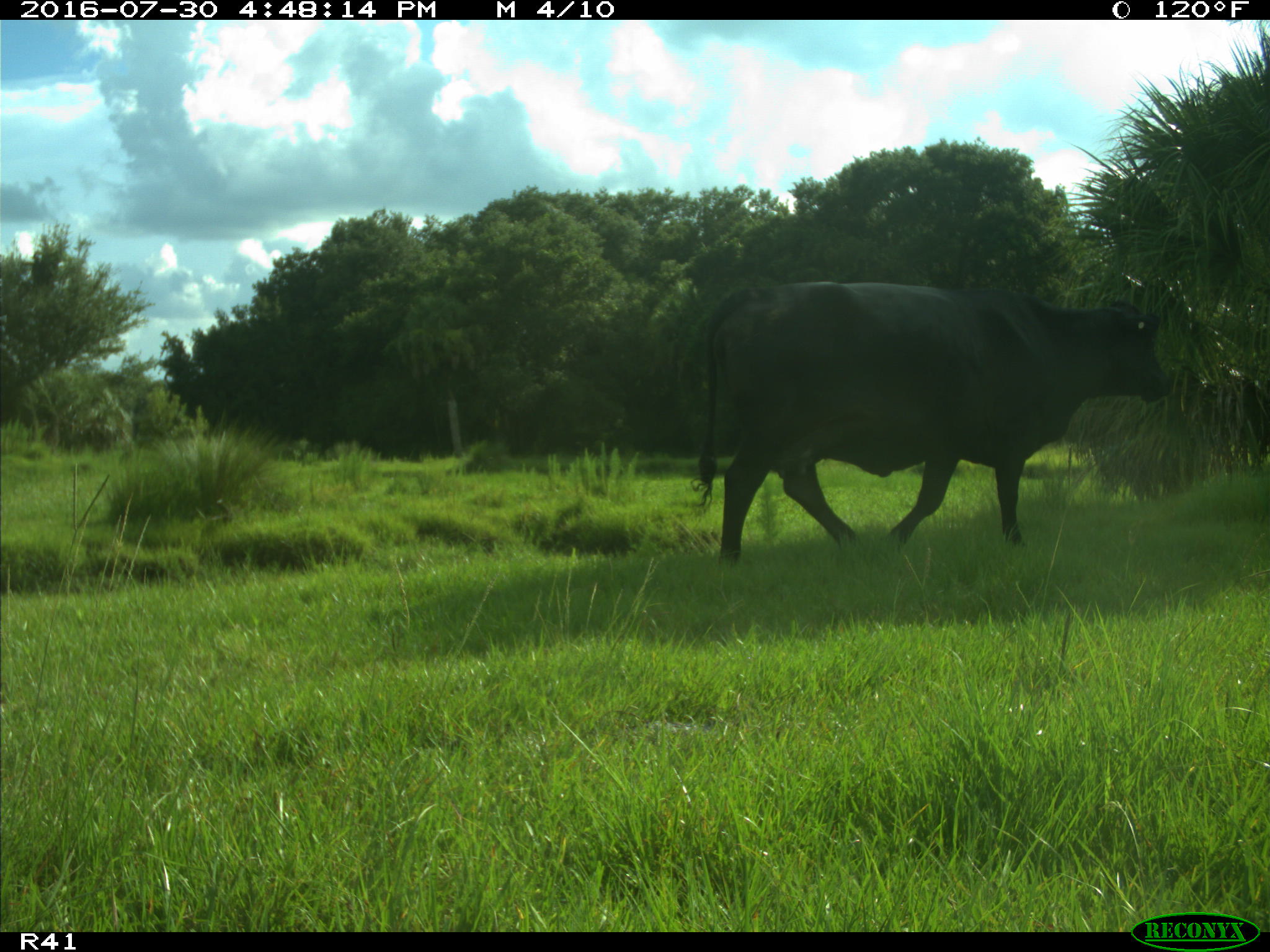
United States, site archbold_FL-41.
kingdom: Animalia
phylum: Chordata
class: Mammalia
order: Artiodactyla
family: Bovidae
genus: Bos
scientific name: Bos taurus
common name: domestic cow